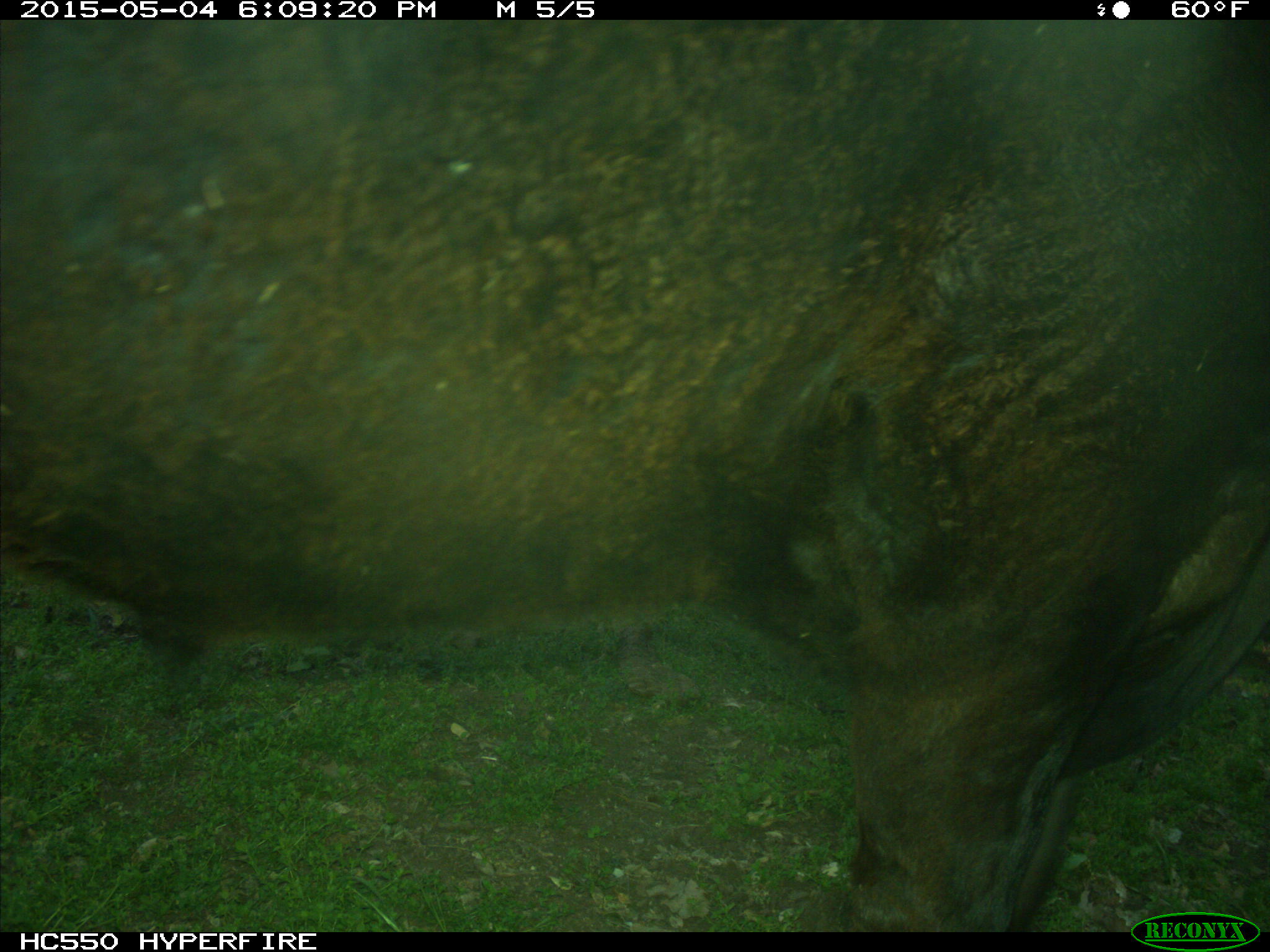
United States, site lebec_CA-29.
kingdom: Animalia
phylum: Chordata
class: Mammalia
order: Artiodactyla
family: Bovidae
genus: Bos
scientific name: Bos taurus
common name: domestic cow